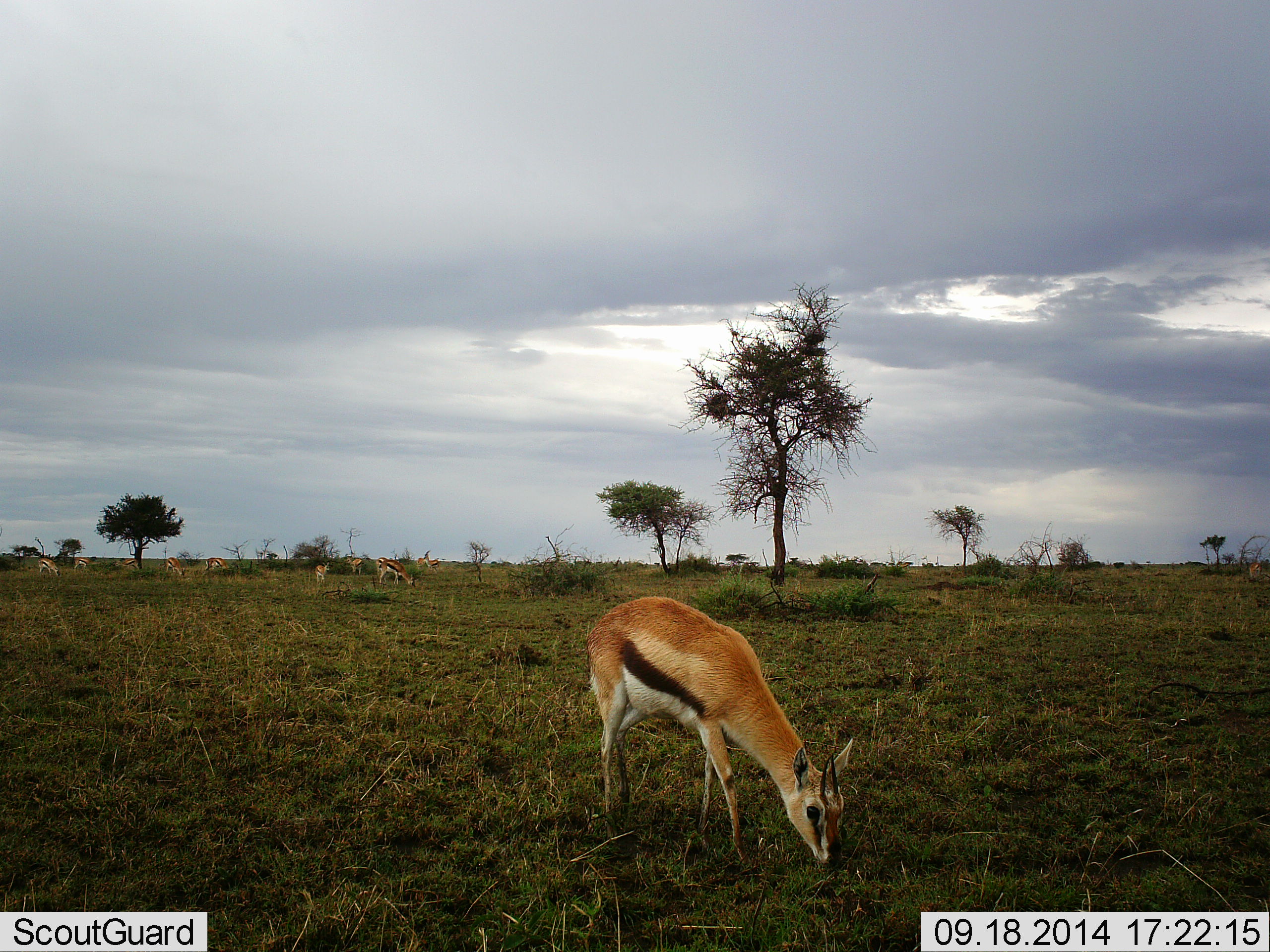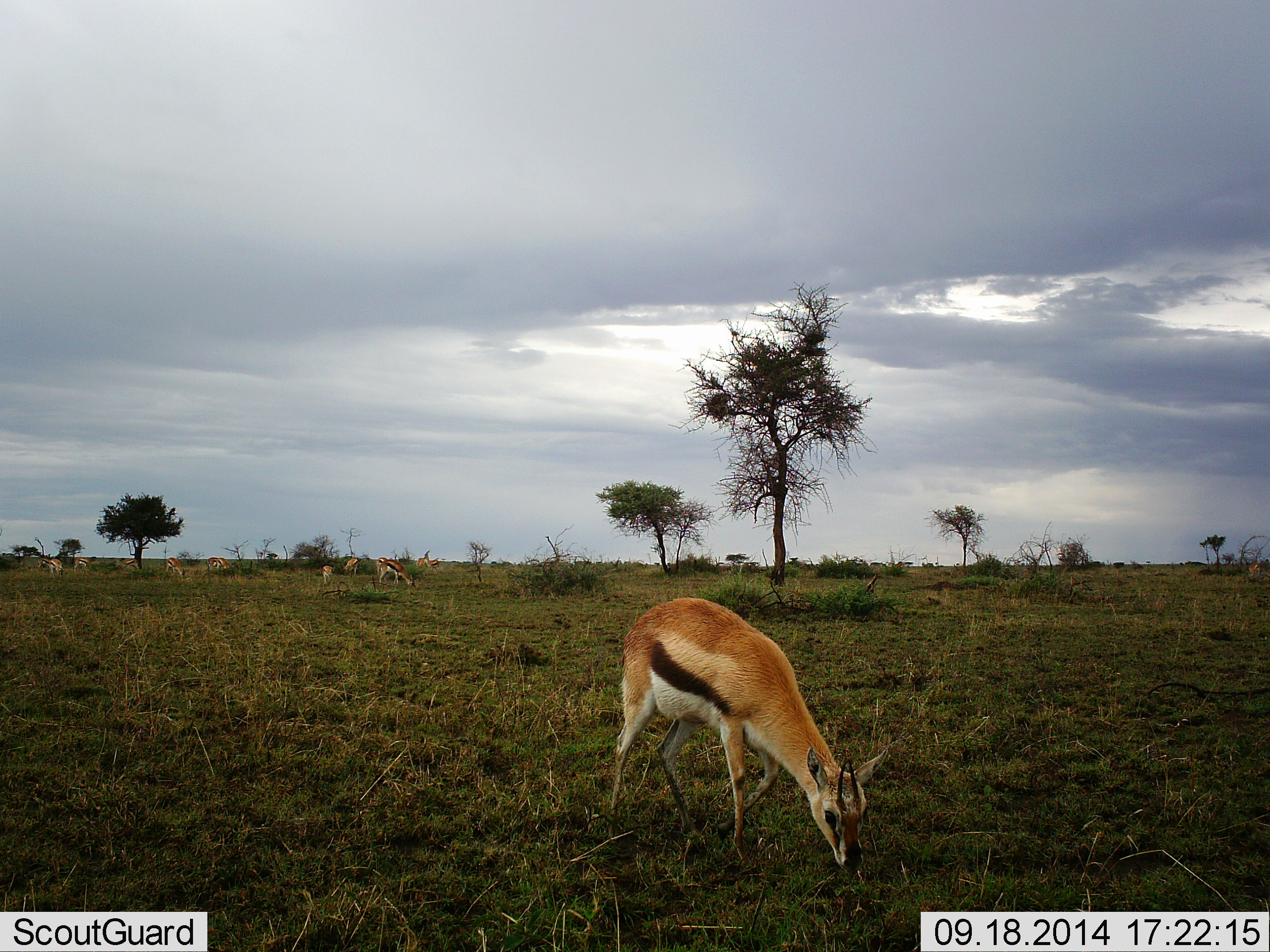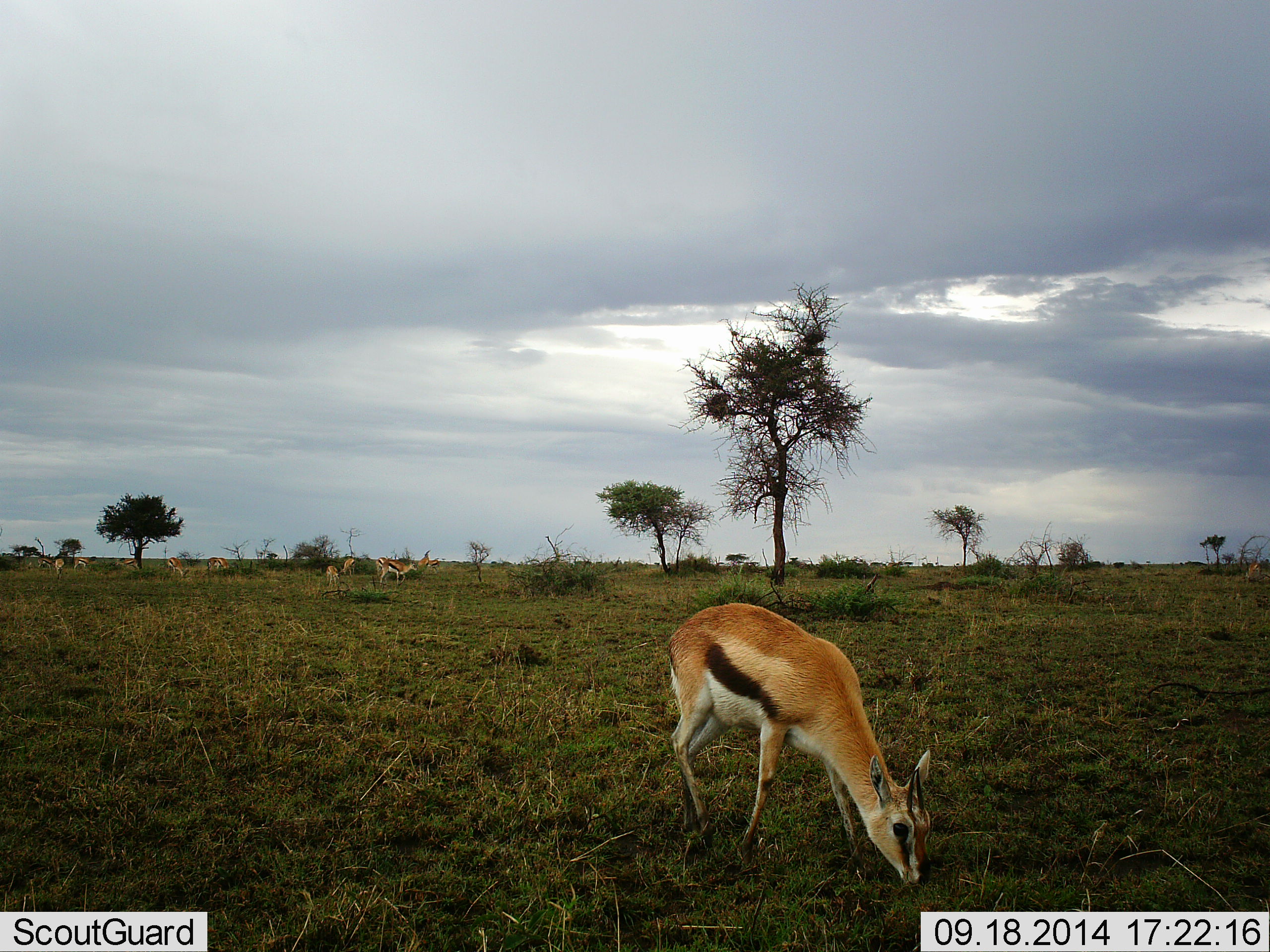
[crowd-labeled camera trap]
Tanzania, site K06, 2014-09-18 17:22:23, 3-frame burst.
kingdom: Animalia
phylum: Chordata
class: Mammalia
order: Artiodactyla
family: Bovidae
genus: Eudorcas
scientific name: Eudorcas thomsonii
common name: thomson's gazelle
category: gazellethomsons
Gazellethomsons (thomson's gazelle) (Eudorcas thomsonii), count 10. Behavior (volunteer vote fractions): standing 50%, resting 0%, moving 40%, interacting 0%. Young present (vote fraction): 0%. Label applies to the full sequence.